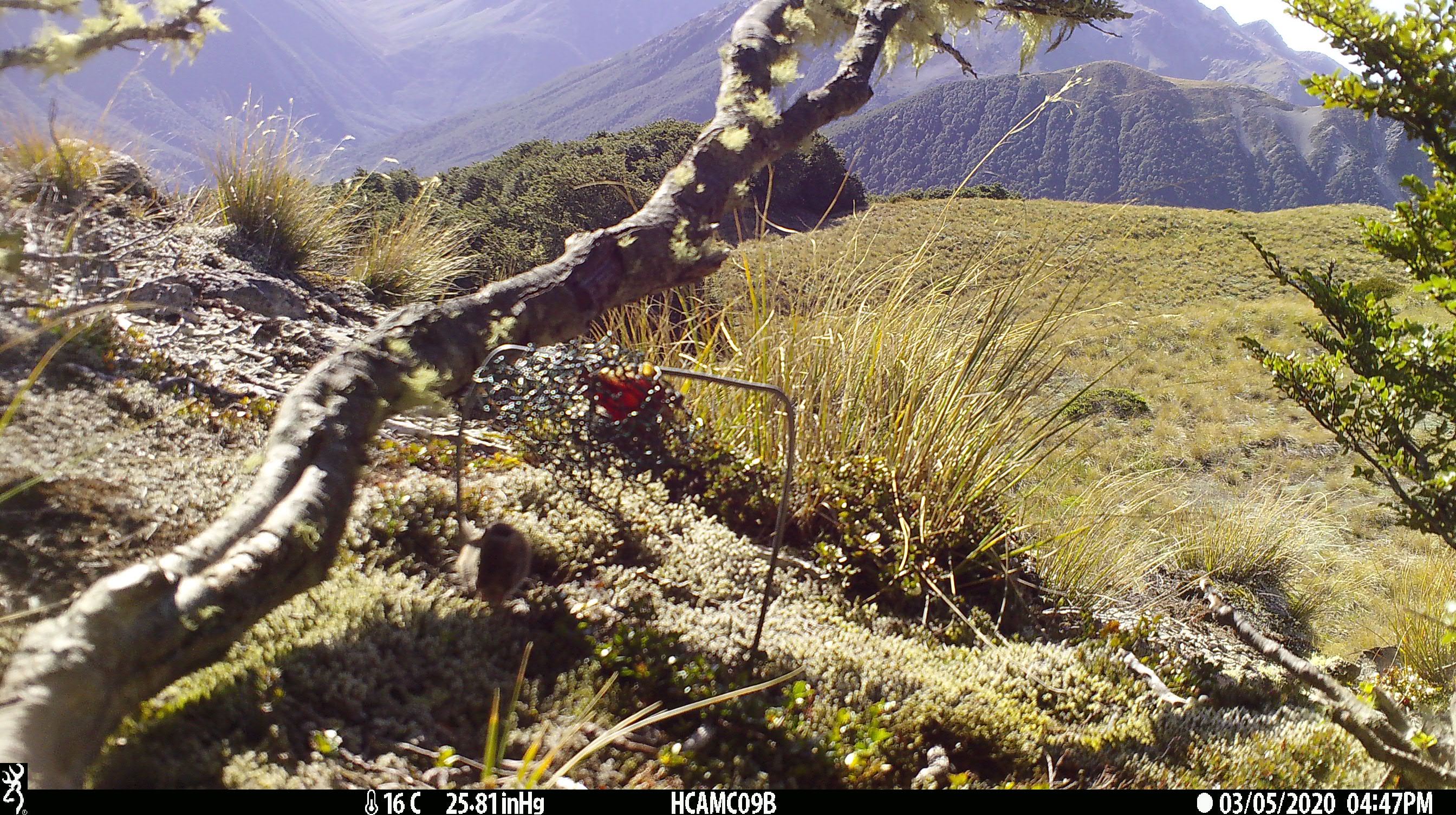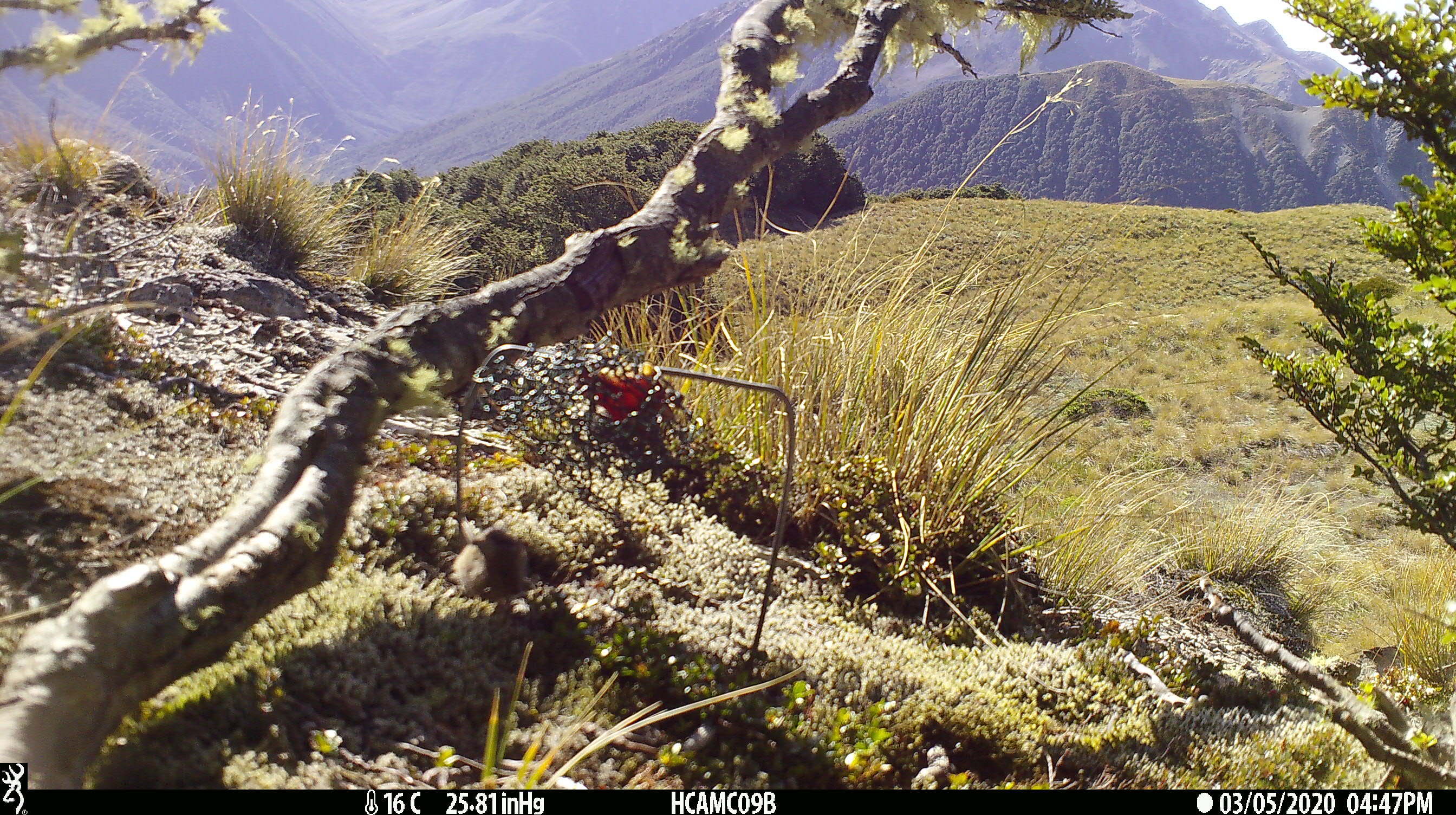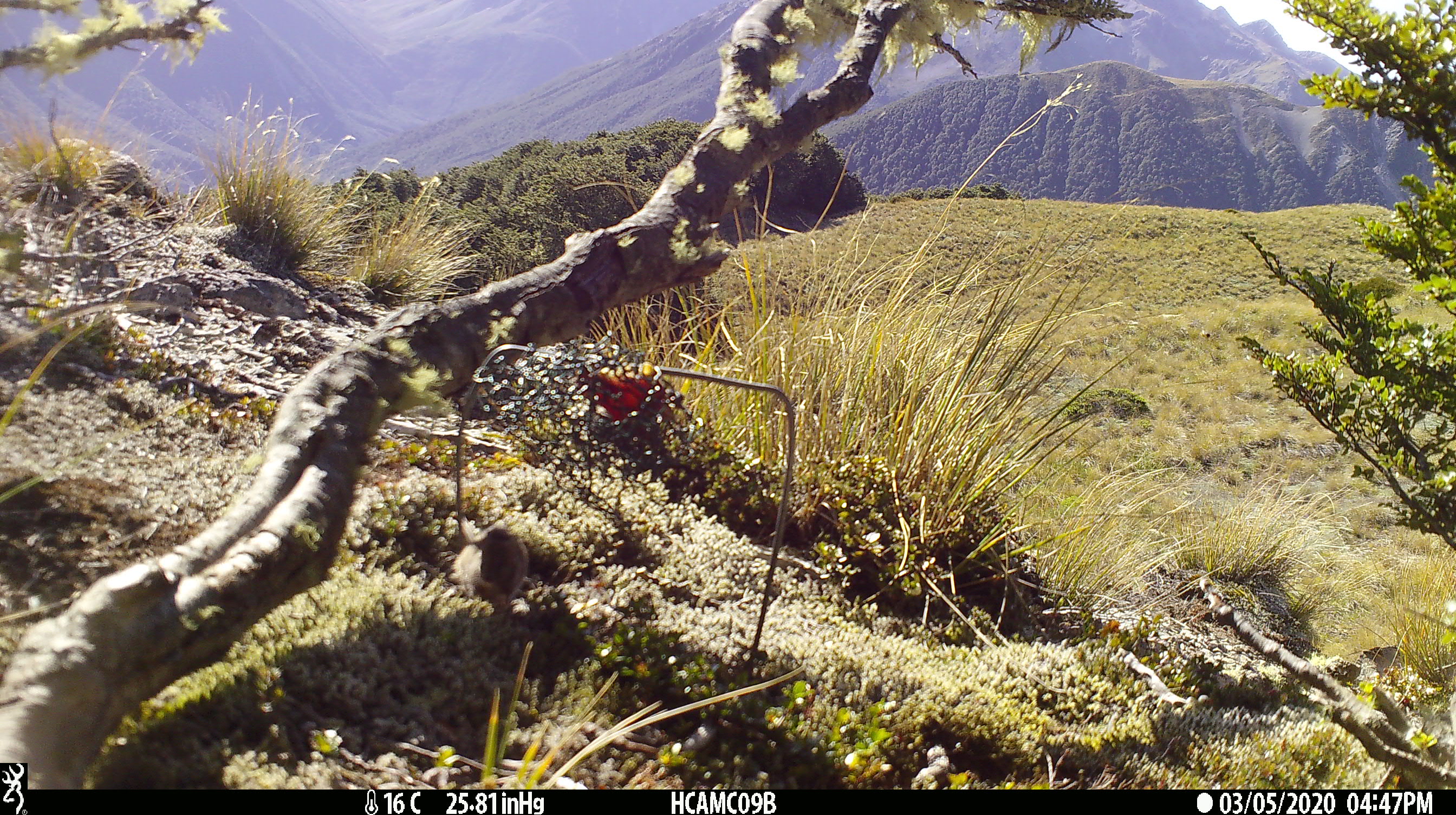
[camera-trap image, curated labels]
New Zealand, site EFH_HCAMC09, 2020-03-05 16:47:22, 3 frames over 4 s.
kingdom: Animalia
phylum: Chordata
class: Mammalia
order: Rodentia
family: Muridae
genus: Mus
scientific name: Mus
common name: mouse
Mouse (Mus).